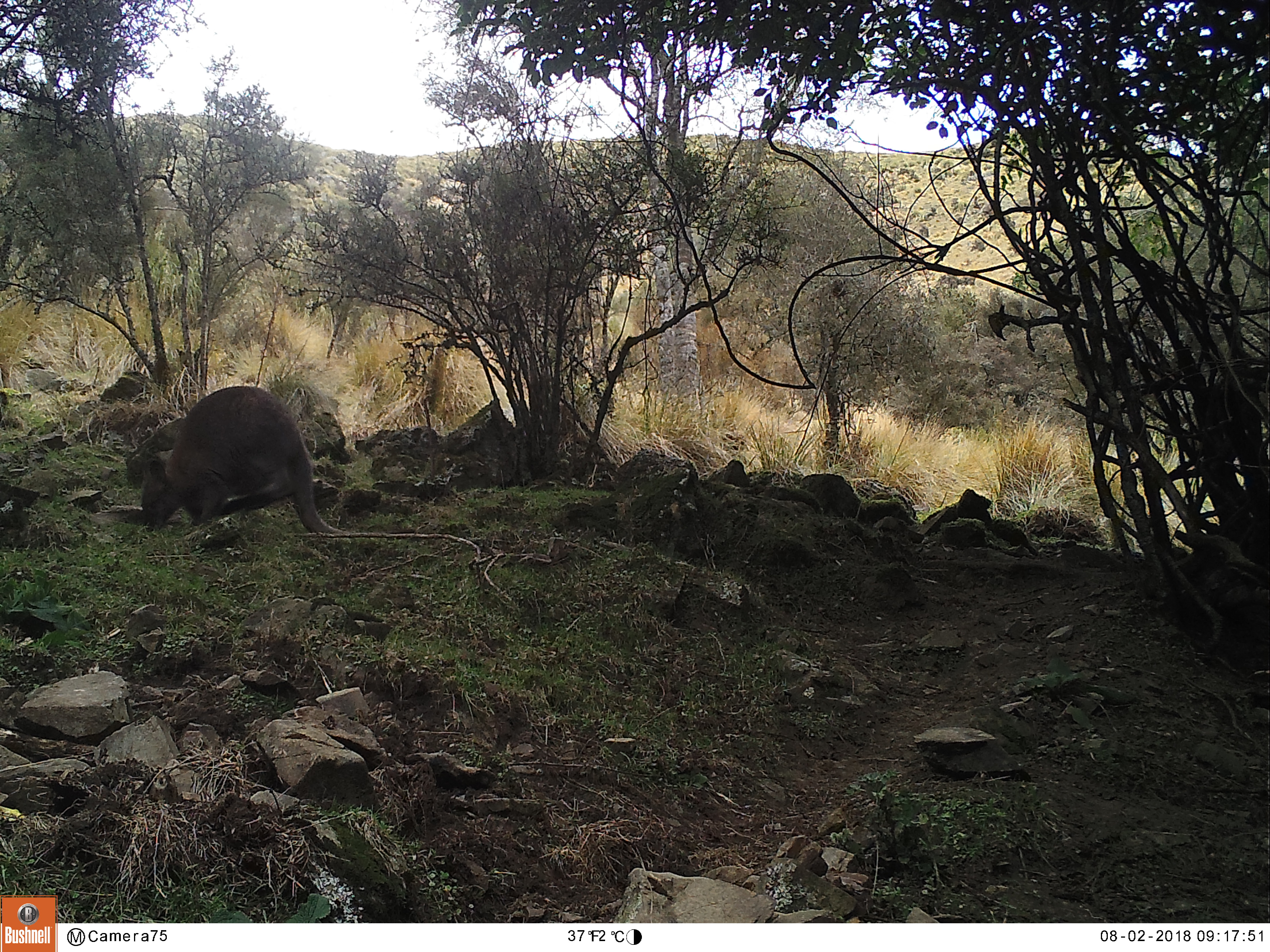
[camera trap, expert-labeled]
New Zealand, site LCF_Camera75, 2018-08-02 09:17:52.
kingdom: Animalia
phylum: Chordata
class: Mammalia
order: Diprotodontia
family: Macropodidae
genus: Notamacropus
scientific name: Notamacropus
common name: wallaby